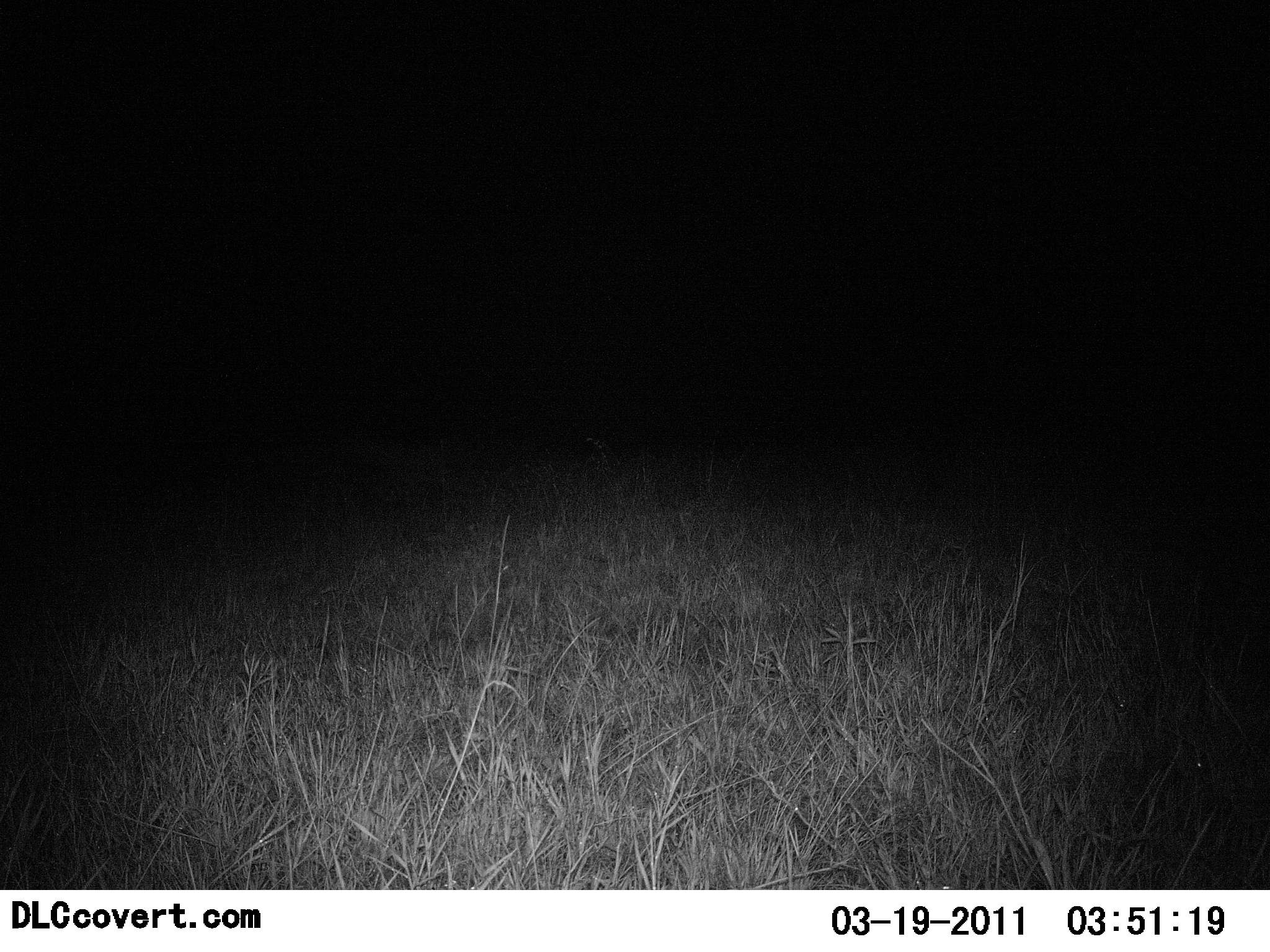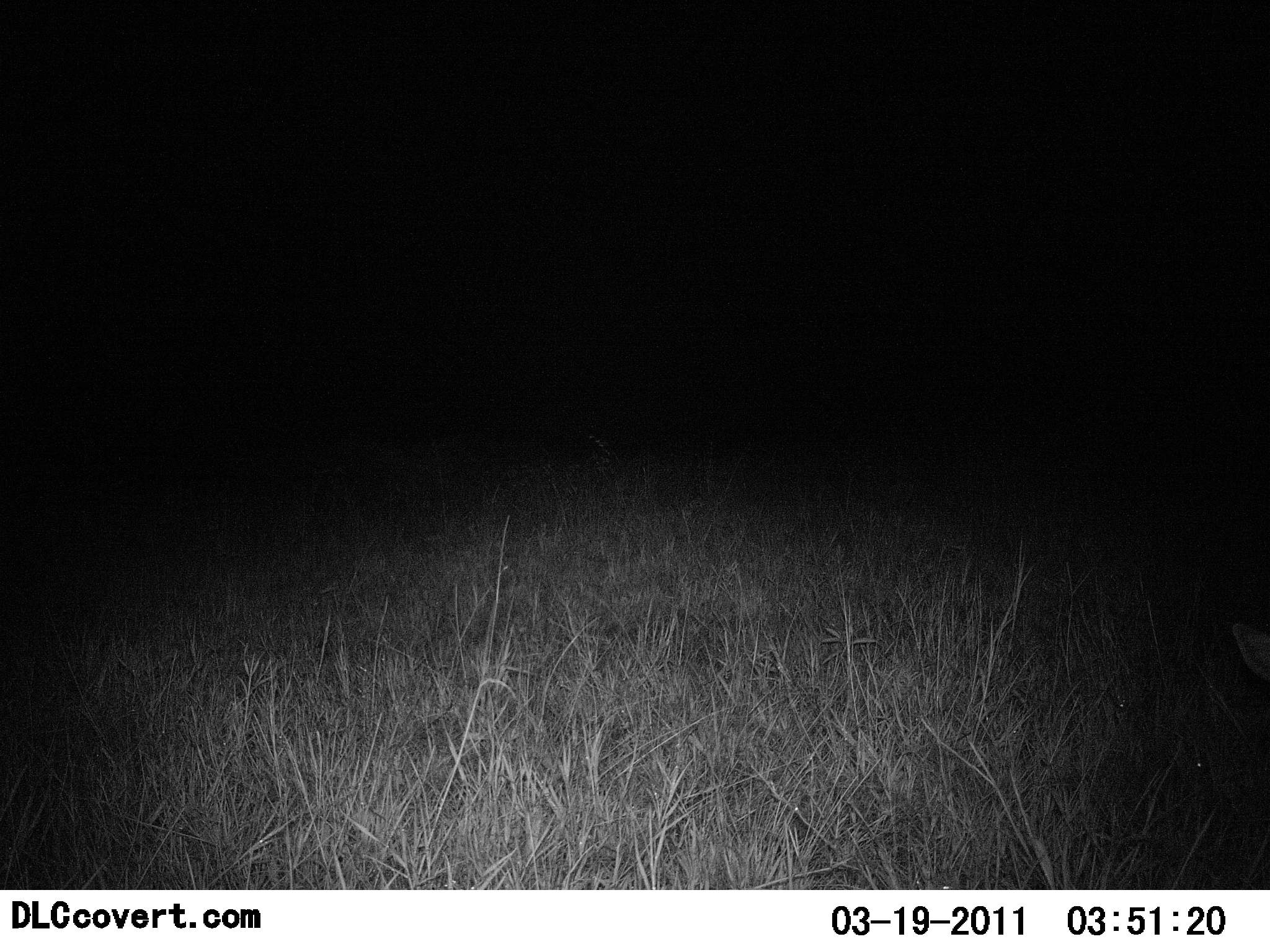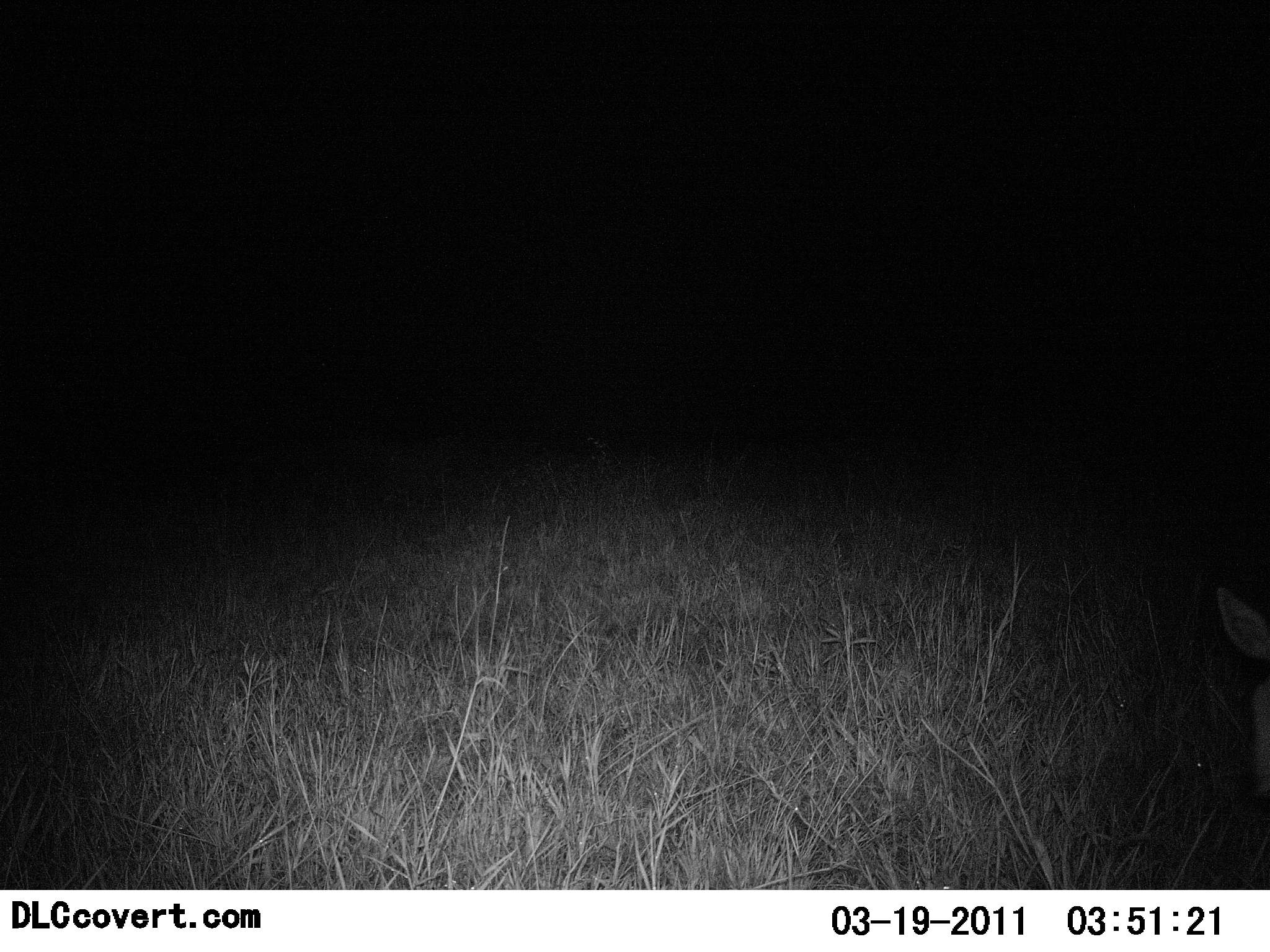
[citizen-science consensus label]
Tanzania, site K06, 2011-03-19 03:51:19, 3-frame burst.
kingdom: Animalia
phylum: Chordata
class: Mammalia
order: Artiodactyla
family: Bovidae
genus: Redunca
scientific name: Redunca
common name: reedbuck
Reedbuck (Redunca), count 1. Behavior (volunteer vote fractions): standing 0%, resting 33%, moving 0%, interacting 0%. Young present (vote fraction): 0%. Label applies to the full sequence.